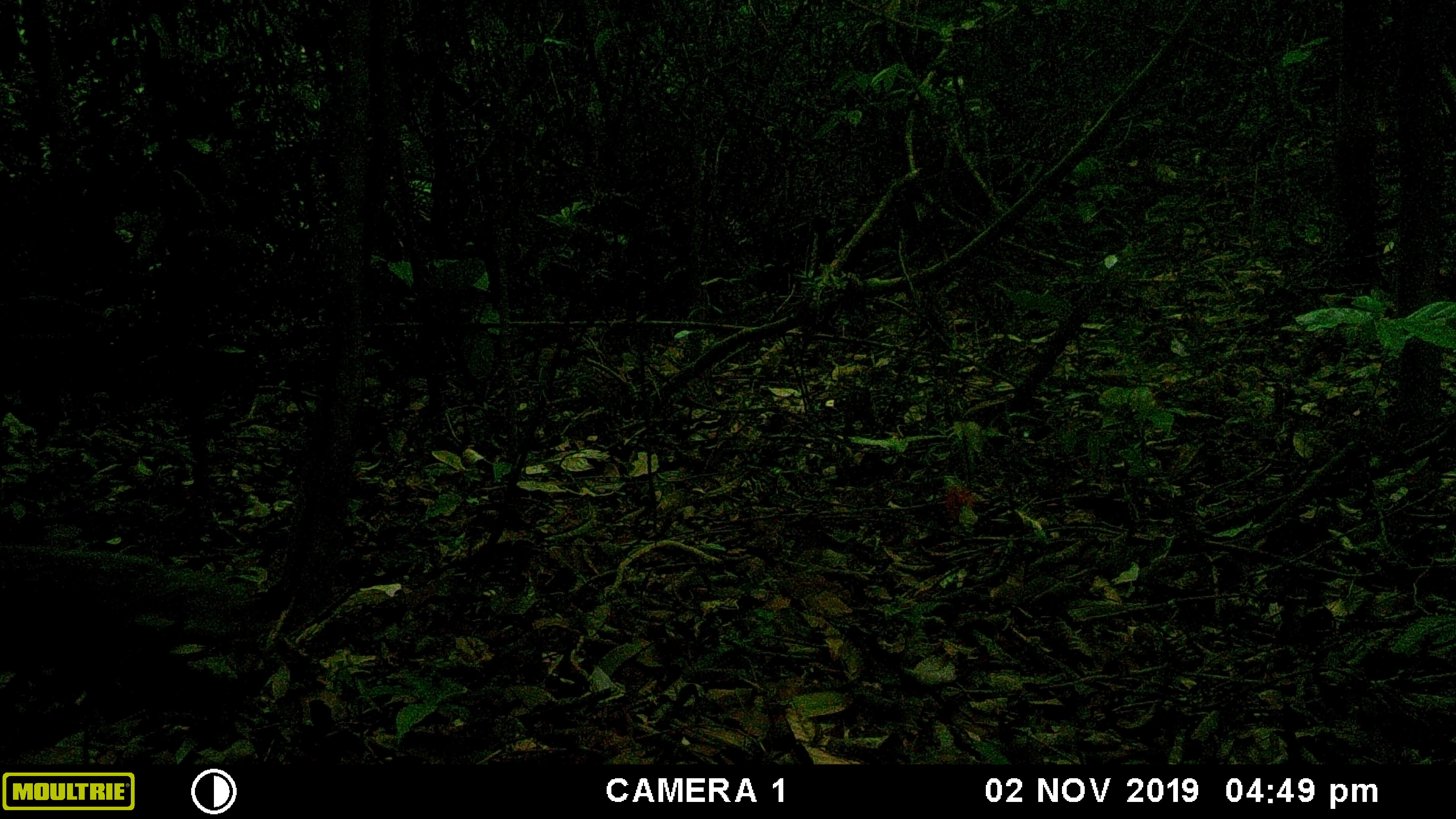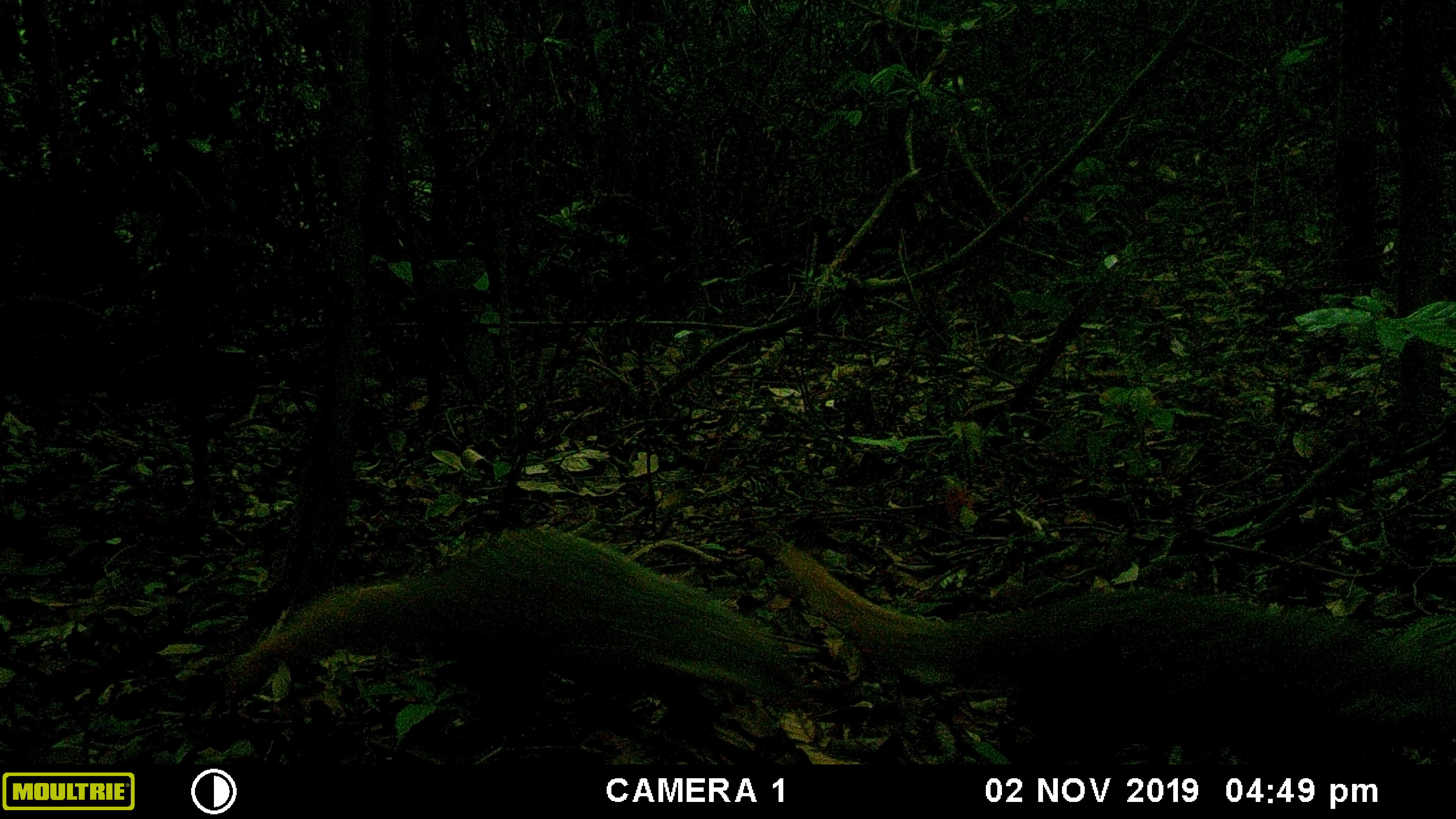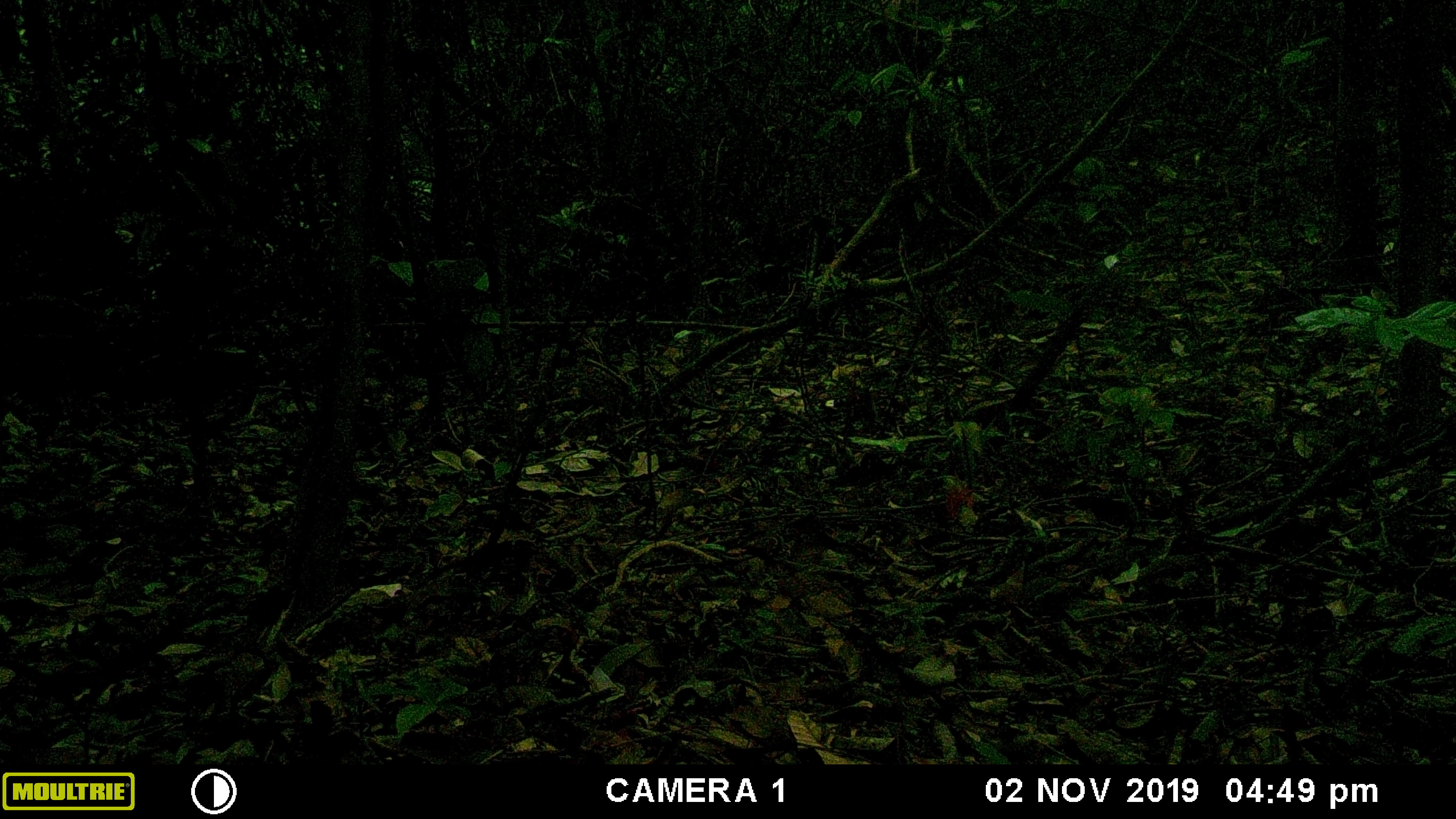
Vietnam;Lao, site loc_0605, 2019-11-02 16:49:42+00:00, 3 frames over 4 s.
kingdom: Animalia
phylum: Chordata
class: Mammalia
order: Carnivora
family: Herpestidae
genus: Urva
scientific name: Urva urva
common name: crab-eating mongoose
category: crab eating mongoose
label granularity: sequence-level